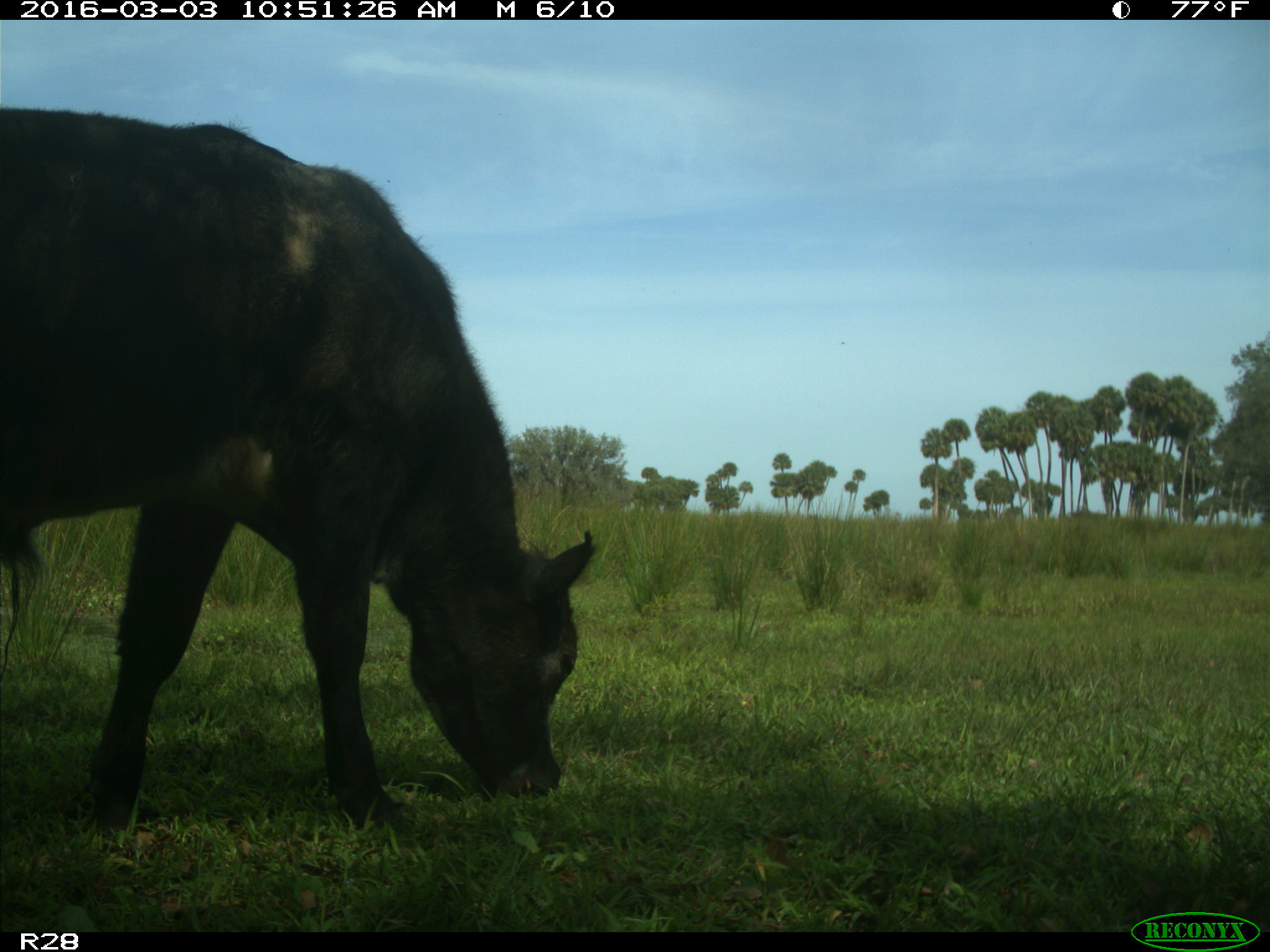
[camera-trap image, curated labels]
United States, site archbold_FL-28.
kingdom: Animalia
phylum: Chordata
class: Mammalia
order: Artiodactyla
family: Bovidae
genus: Bos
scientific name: Bos taurus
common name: domestic cow